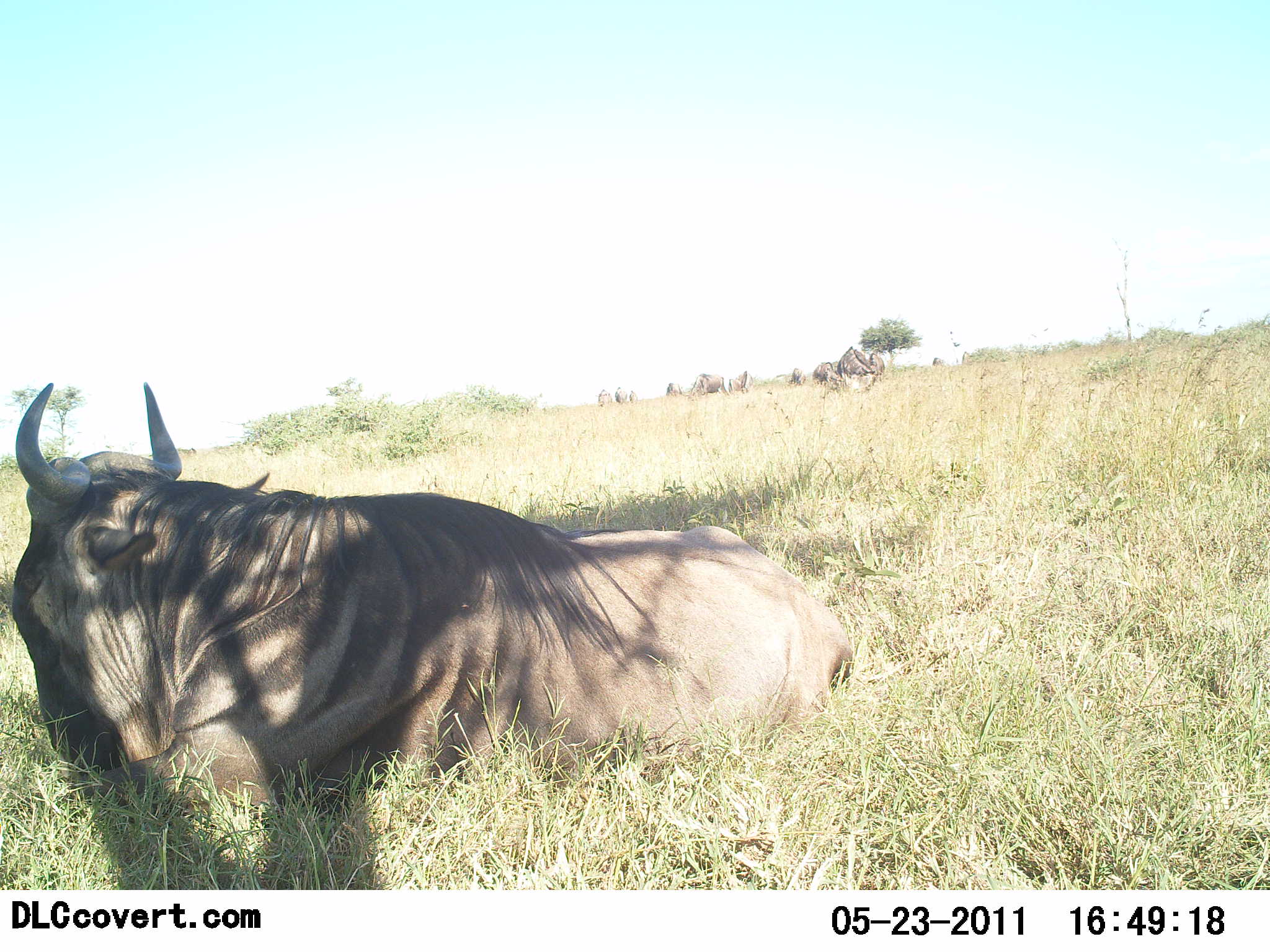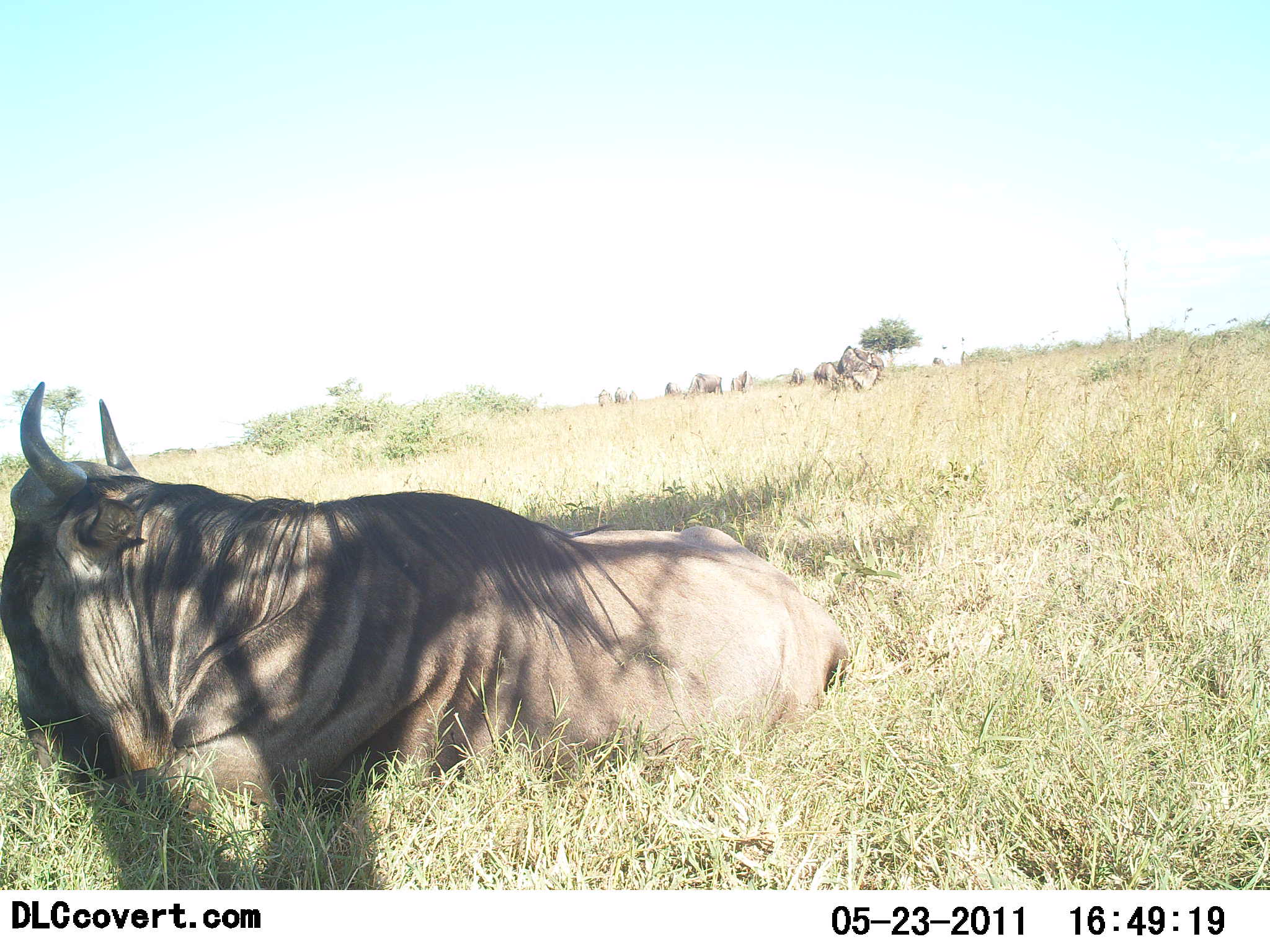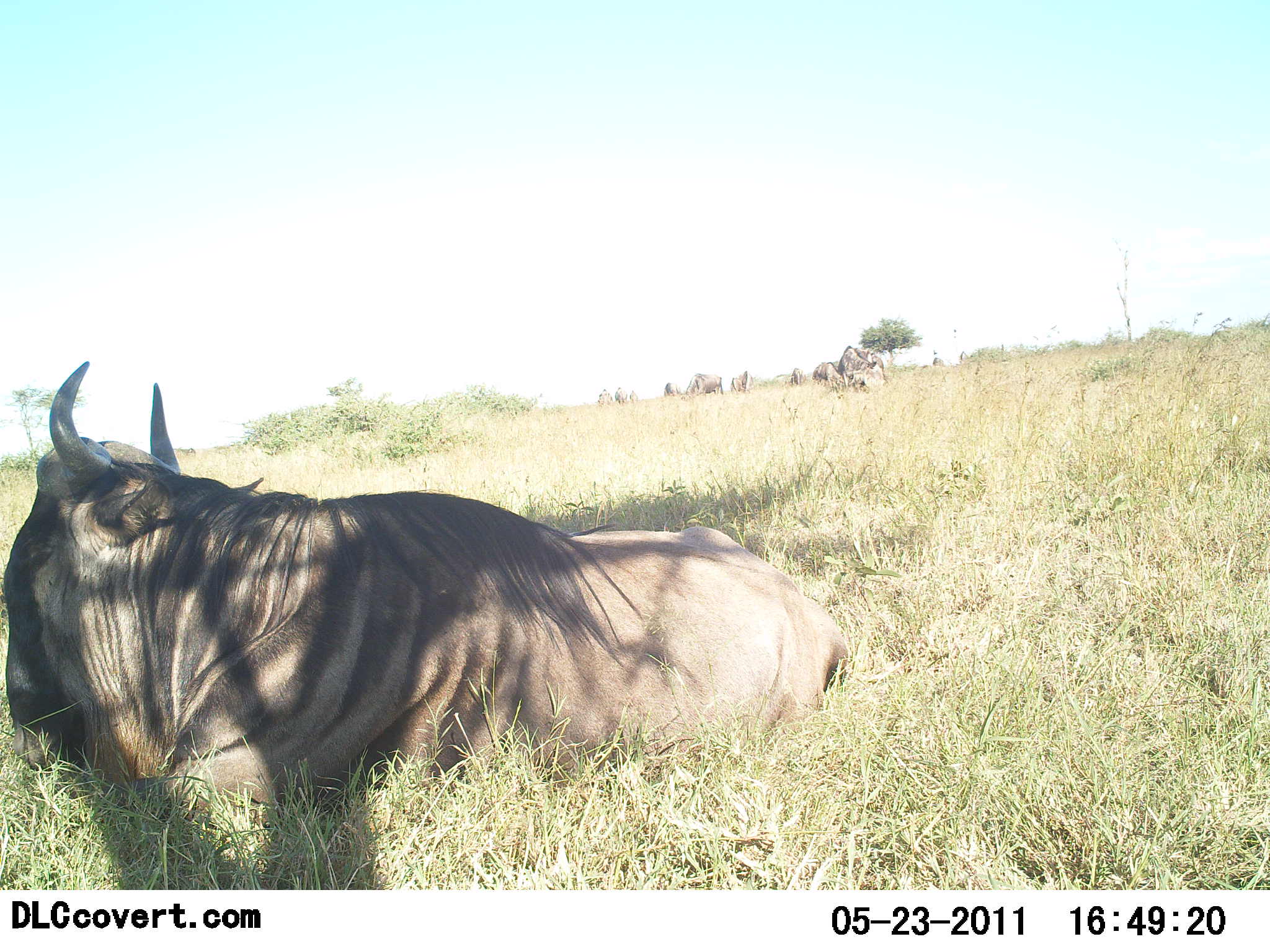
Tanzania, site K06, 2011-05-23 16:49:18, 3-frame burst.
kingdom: Animalia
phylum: Chordata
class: Mammalia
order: Artiodactyla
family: Bovidae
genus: Connochaetes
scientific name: Connochaetes taurinus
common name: blue wildebeest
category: wildebeest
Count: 8.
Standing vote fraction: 45%.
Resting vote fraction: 100%.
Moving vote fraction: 9%.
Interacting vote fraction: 0%.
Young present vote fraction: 0%.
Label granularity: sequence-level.